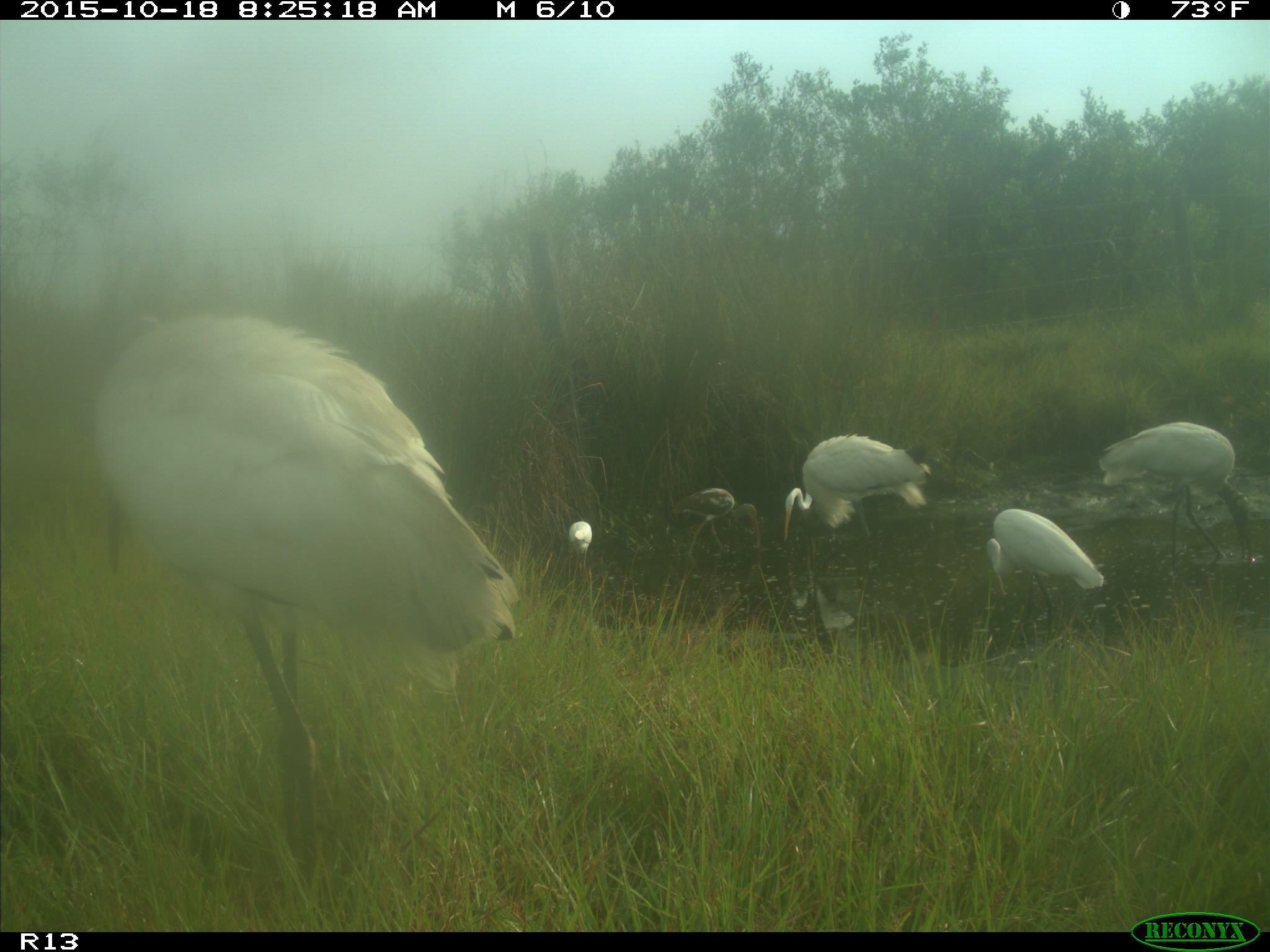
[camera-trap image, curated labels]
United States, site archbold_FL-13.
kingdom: Animalia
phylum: Chordata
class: Aves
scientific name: Aves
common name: birds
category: unidentified bird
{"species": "unidentified bird (birds) (Aves)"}